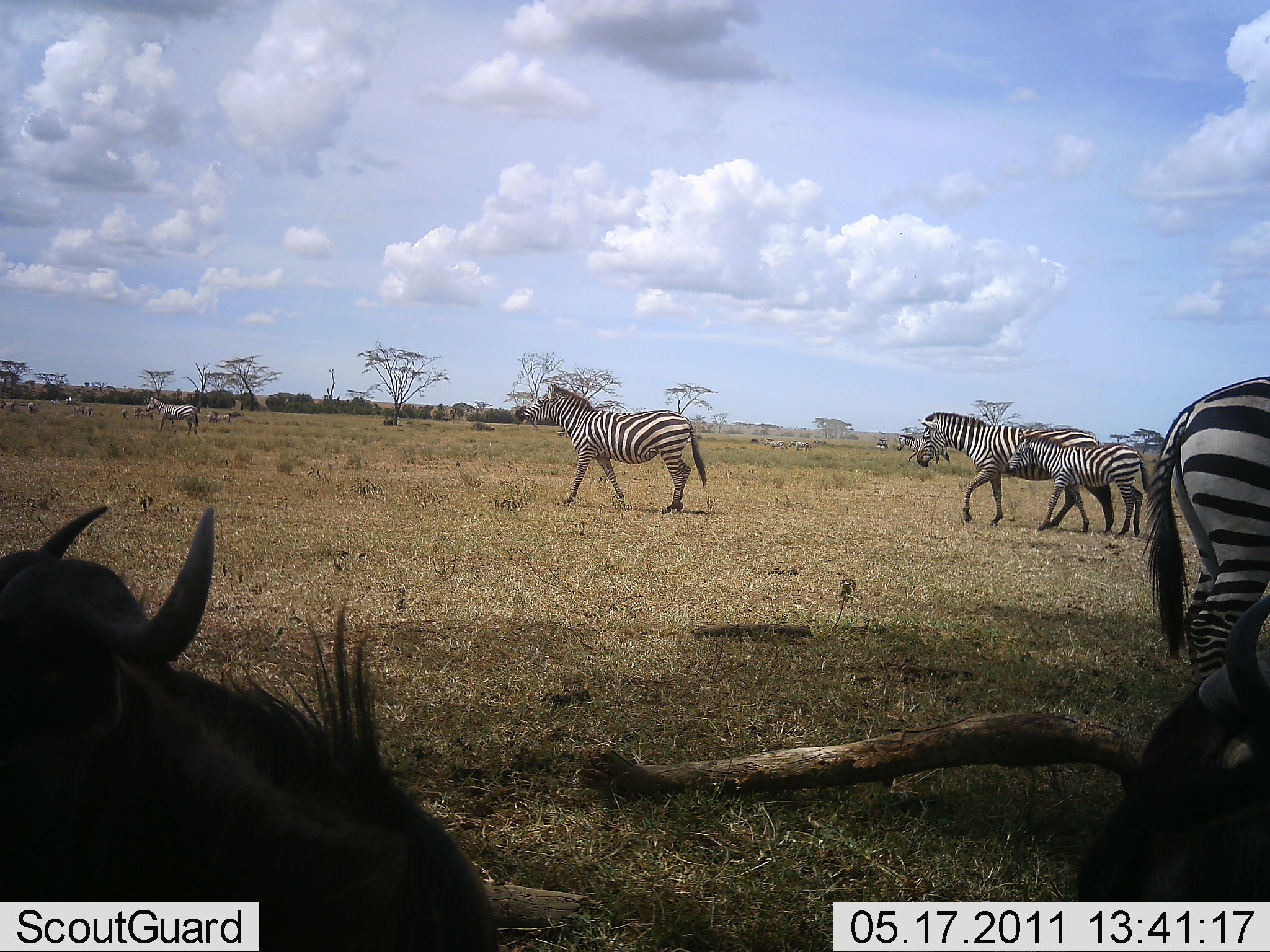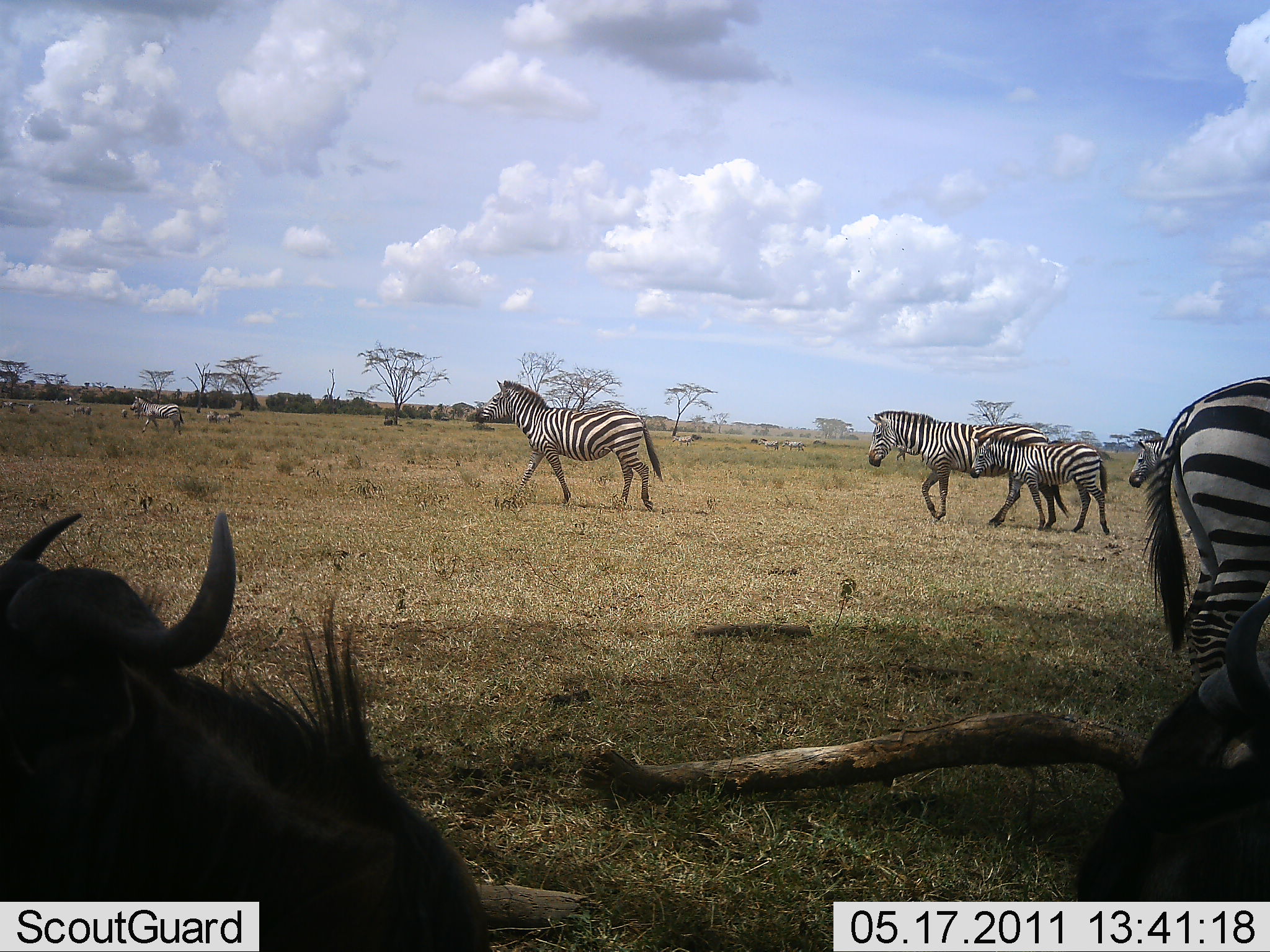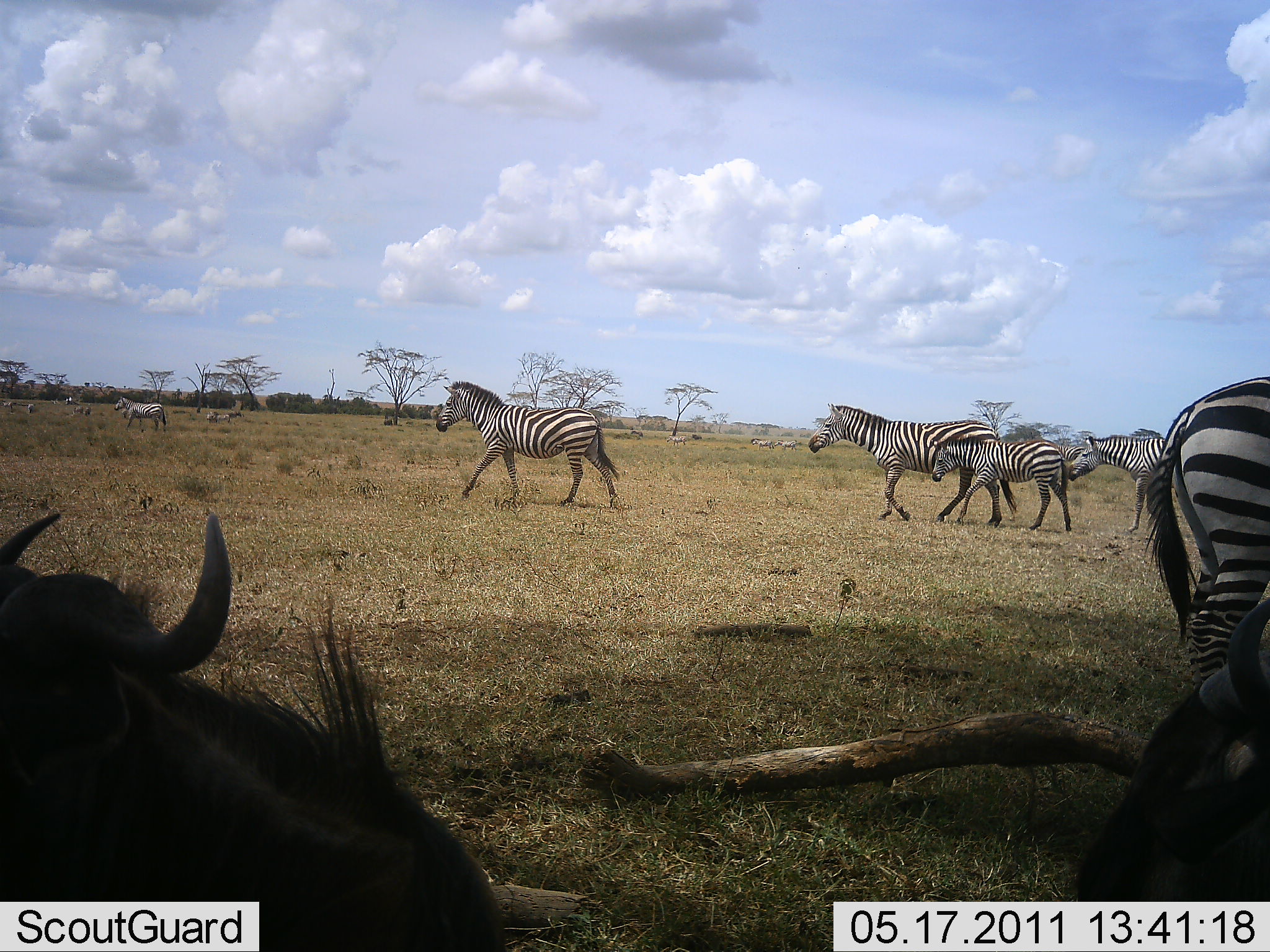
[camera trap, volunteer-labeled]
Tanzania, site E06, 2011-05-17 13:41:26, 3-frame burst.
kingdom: Animalia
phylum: Chordata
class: Mammalia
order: Artiodactyla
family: Bovidae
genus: Connochaetes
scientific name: Connochaetes taurinus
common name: blue wildebeest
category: wildebeest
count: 2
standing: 10%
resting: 70%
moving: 10%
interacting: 10%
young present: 0%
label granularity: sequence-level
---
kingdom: Animalia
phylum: Chordata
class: Mammalia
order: Perissodactyla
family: Equidae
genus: Equus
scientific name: Equus quagga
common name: plains zebra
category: zebra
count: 4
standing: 46%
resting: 0%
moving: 100%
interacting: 0%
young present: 62%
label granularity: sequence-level